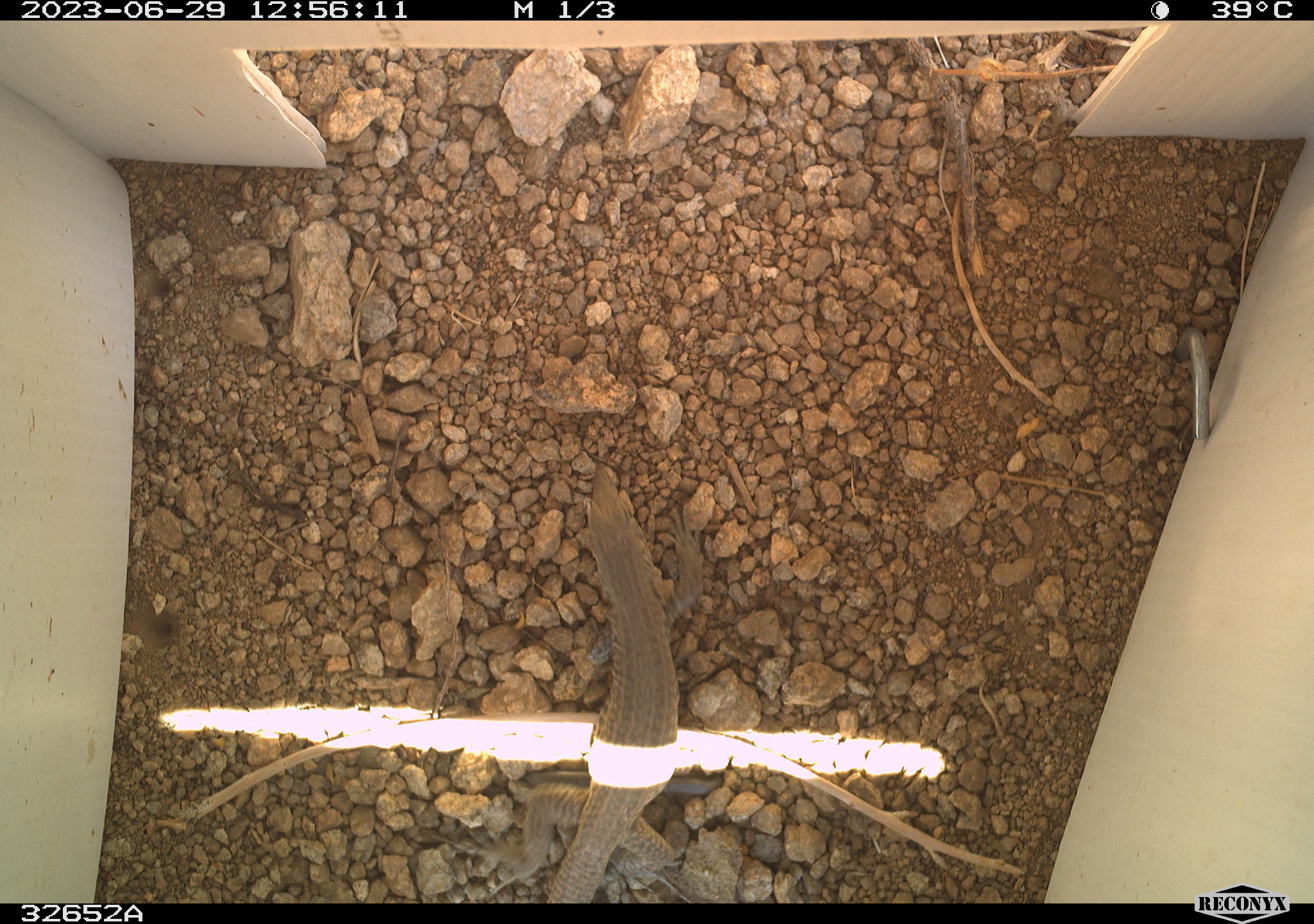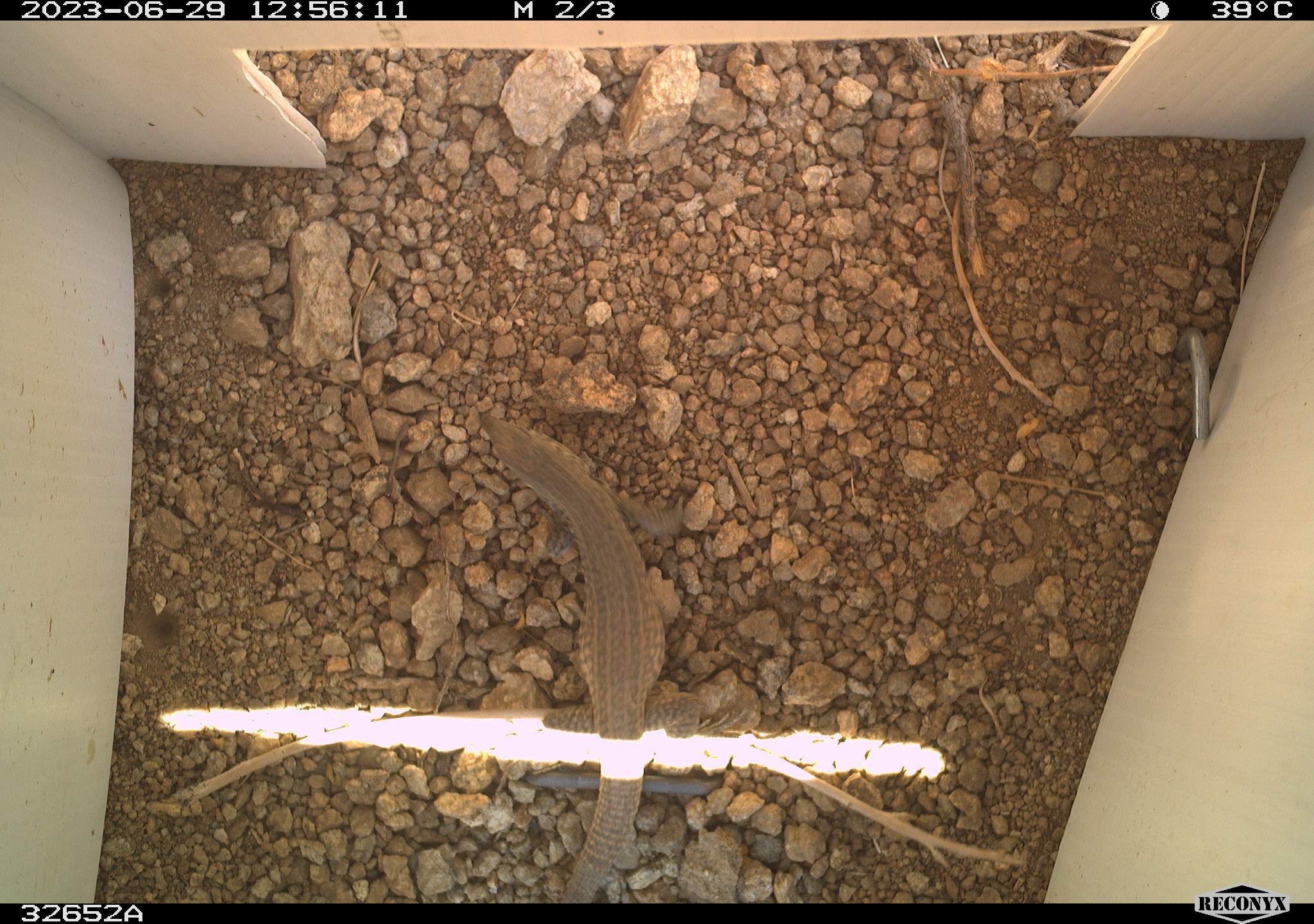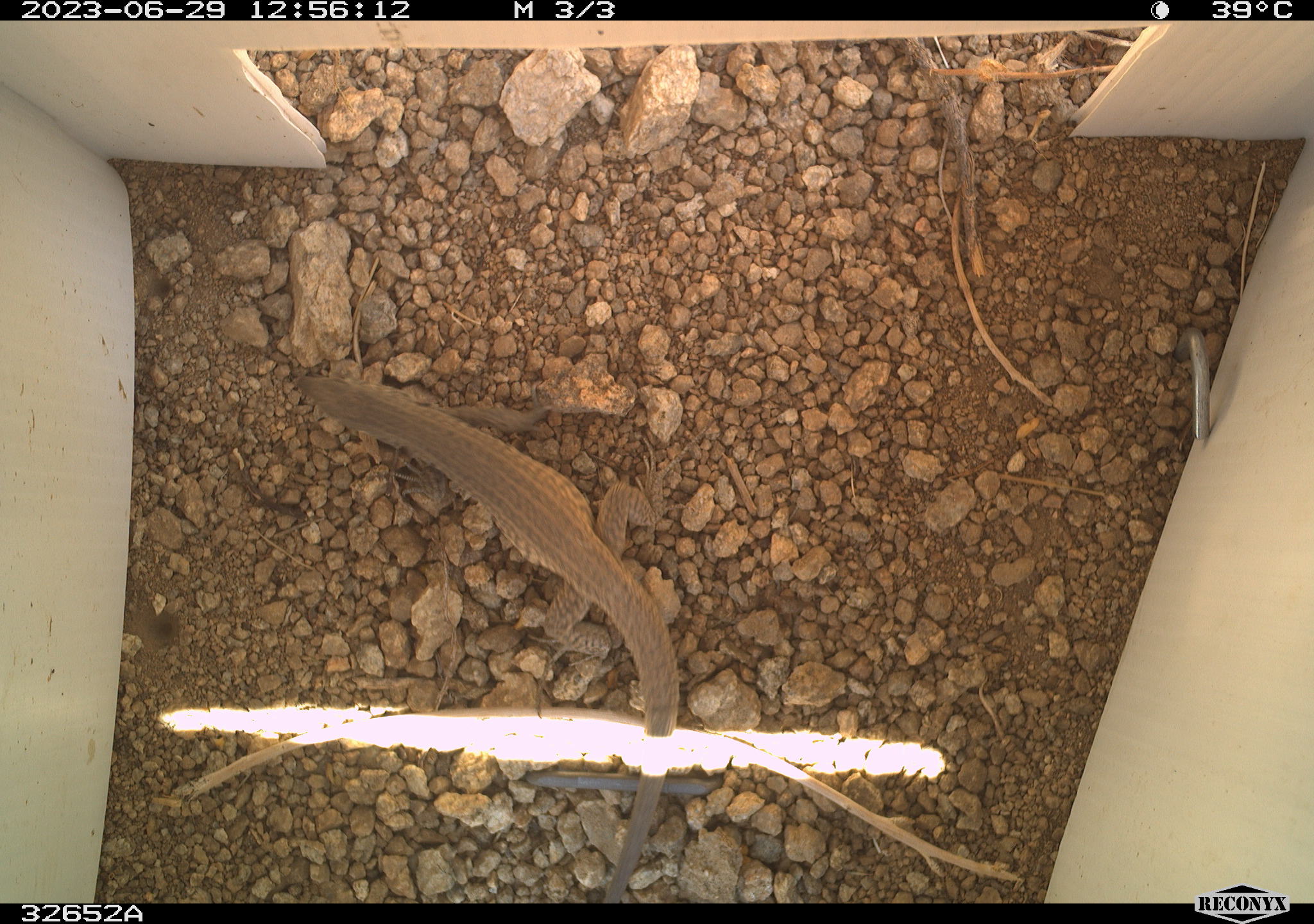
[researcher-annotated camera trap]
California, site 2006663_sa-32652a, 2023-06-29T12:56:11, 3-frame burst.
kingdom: Animalia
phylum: Chordata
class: Reptilia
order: Squamata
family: Teiidae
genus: Aspidoscelis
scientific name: Aspidoscelis tigris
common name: western whiptail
Western whiptail (Aspidoscelis tigris).